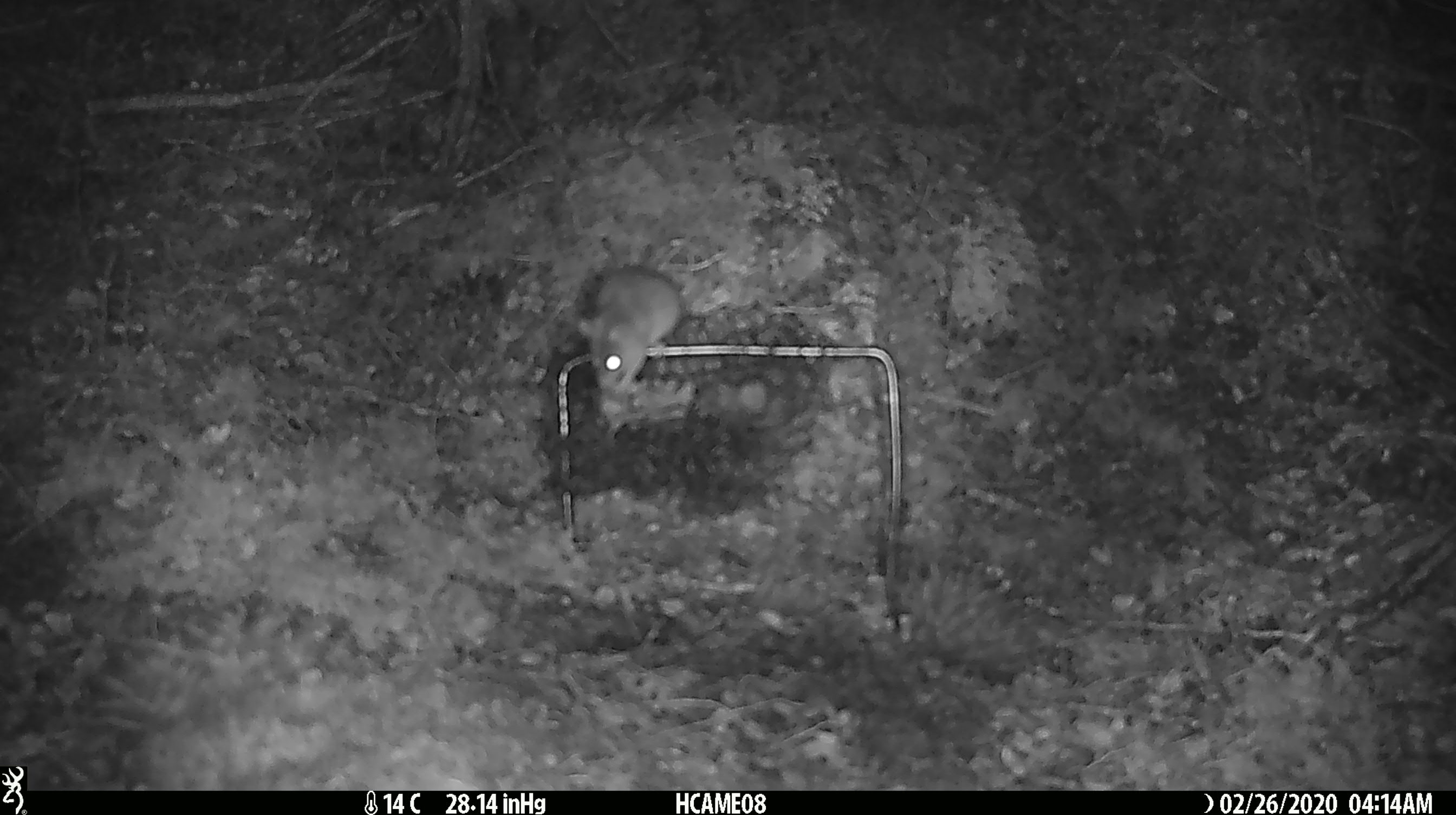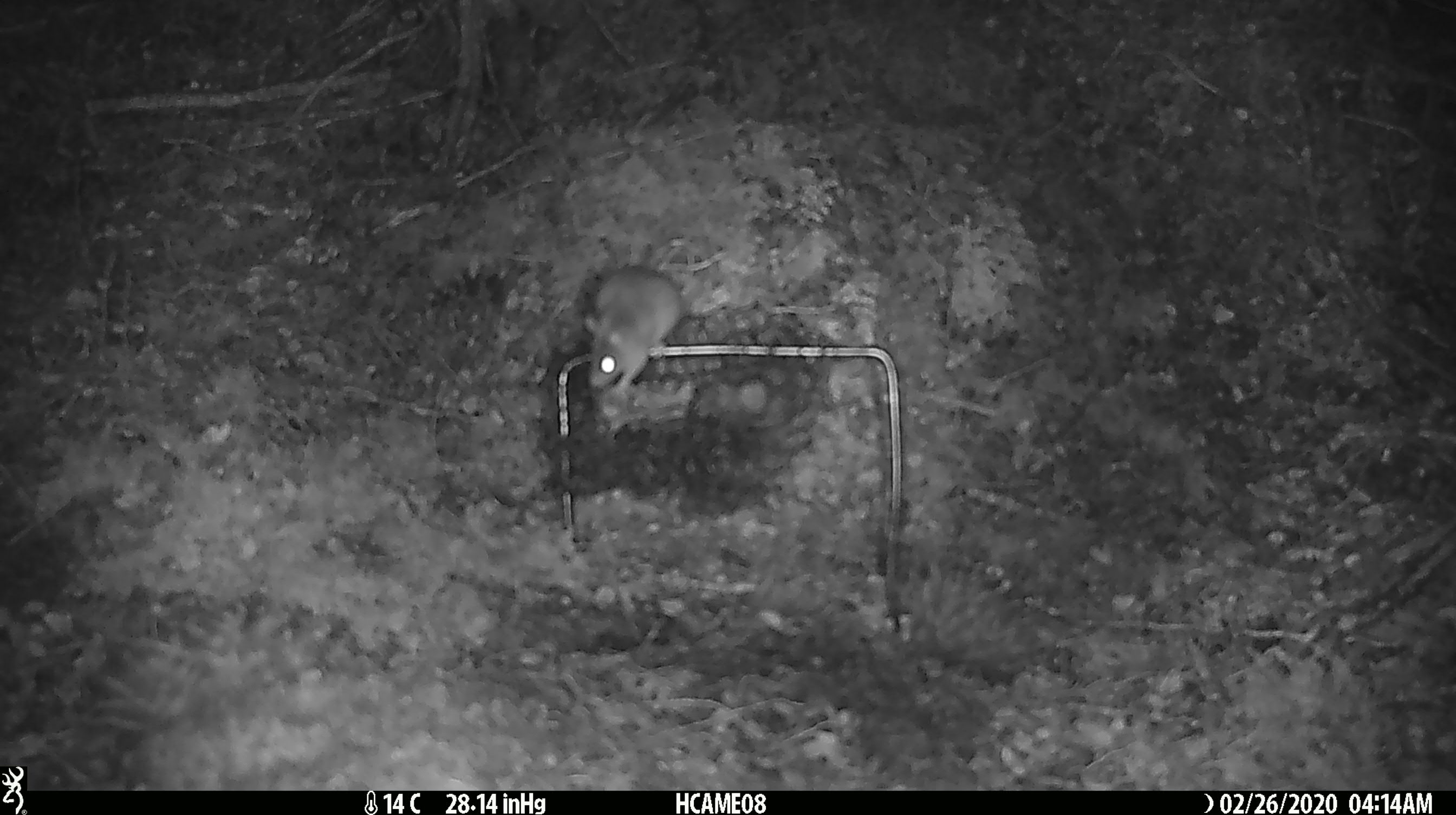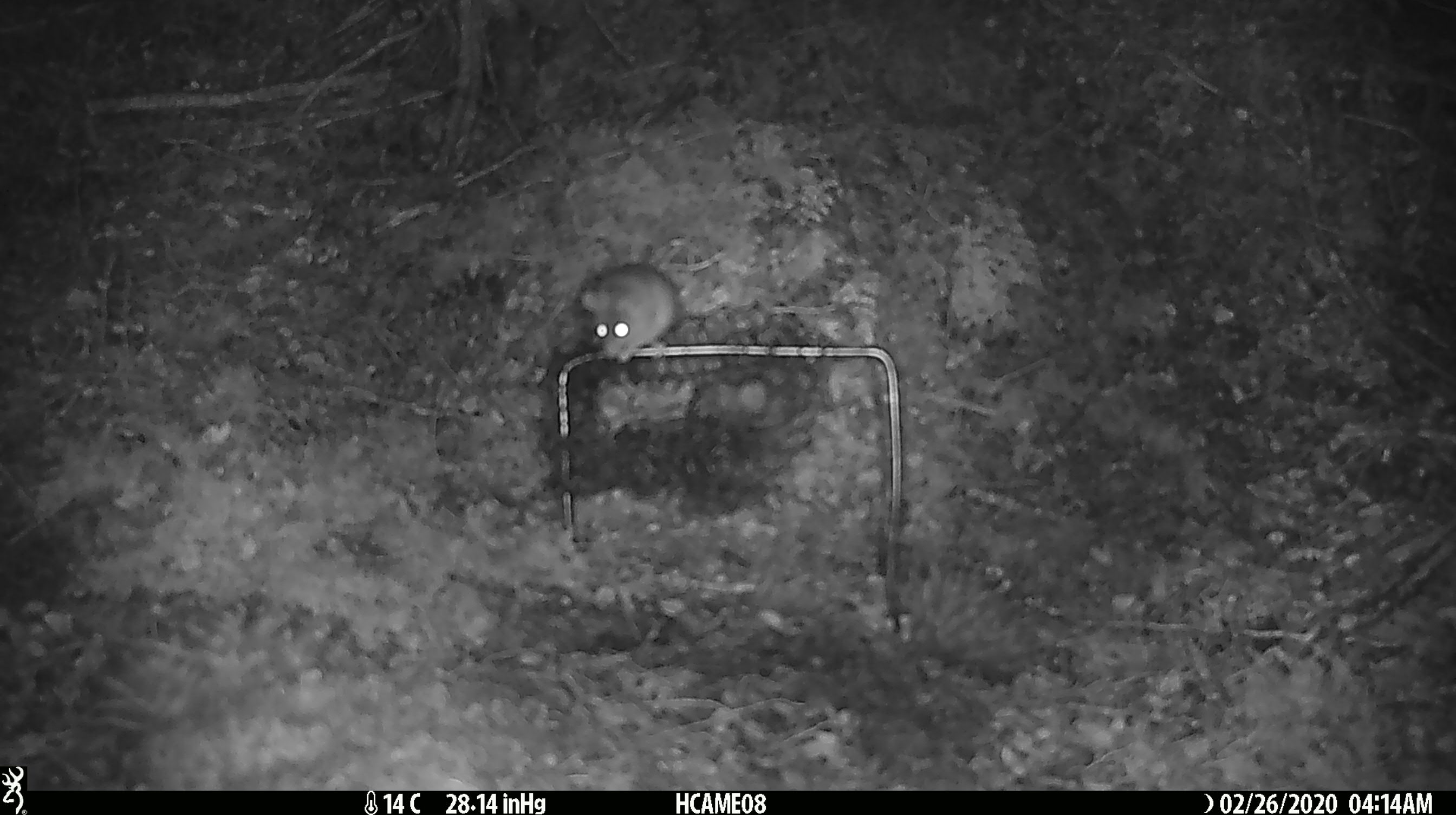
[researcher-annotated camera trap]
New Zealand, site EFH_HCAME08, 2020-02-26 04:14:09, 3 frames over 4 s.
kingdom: Animalia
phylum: Chordata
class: Mammalia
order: Rodentia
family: Muridae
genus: Mus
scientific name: Mus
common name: mouse